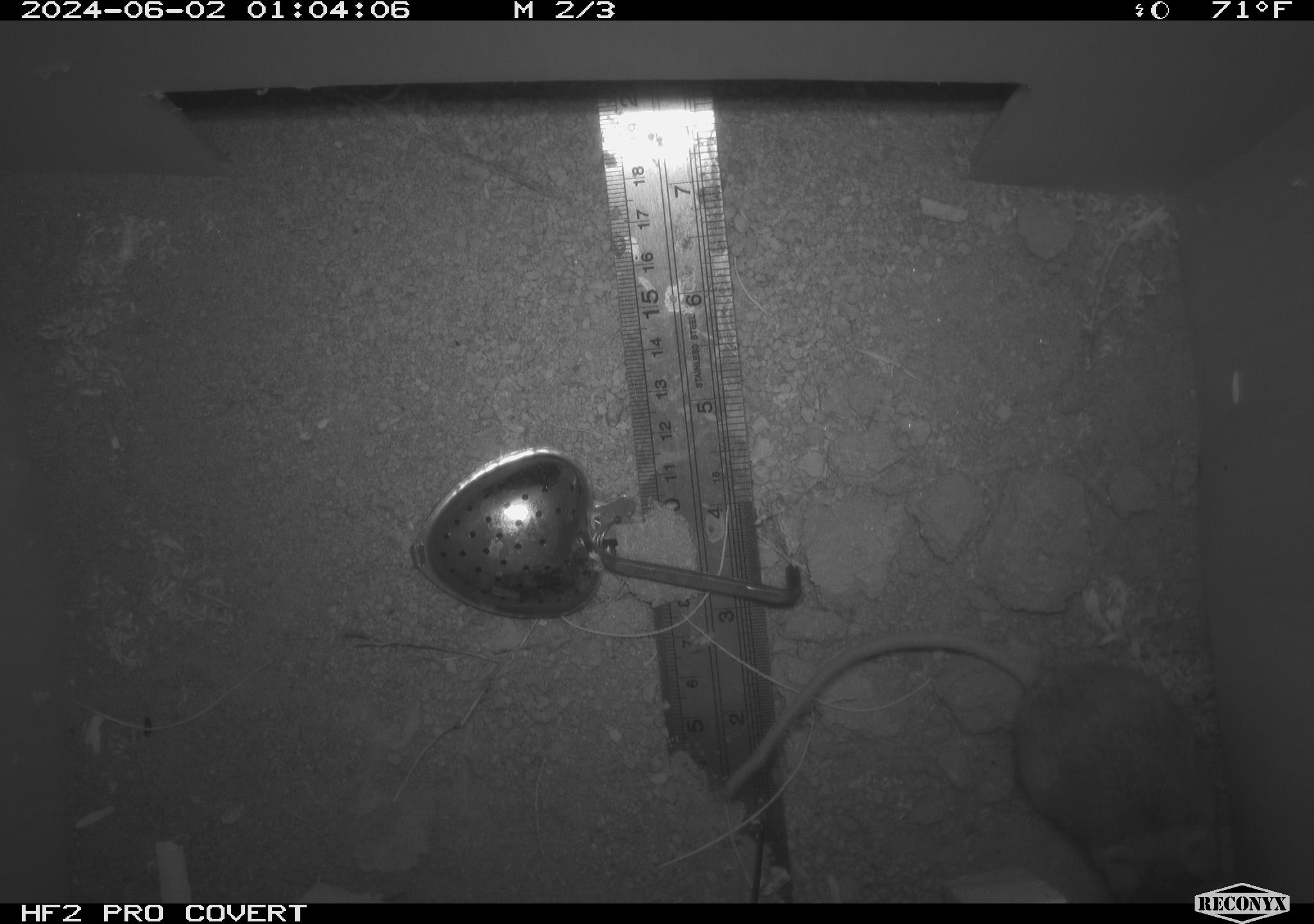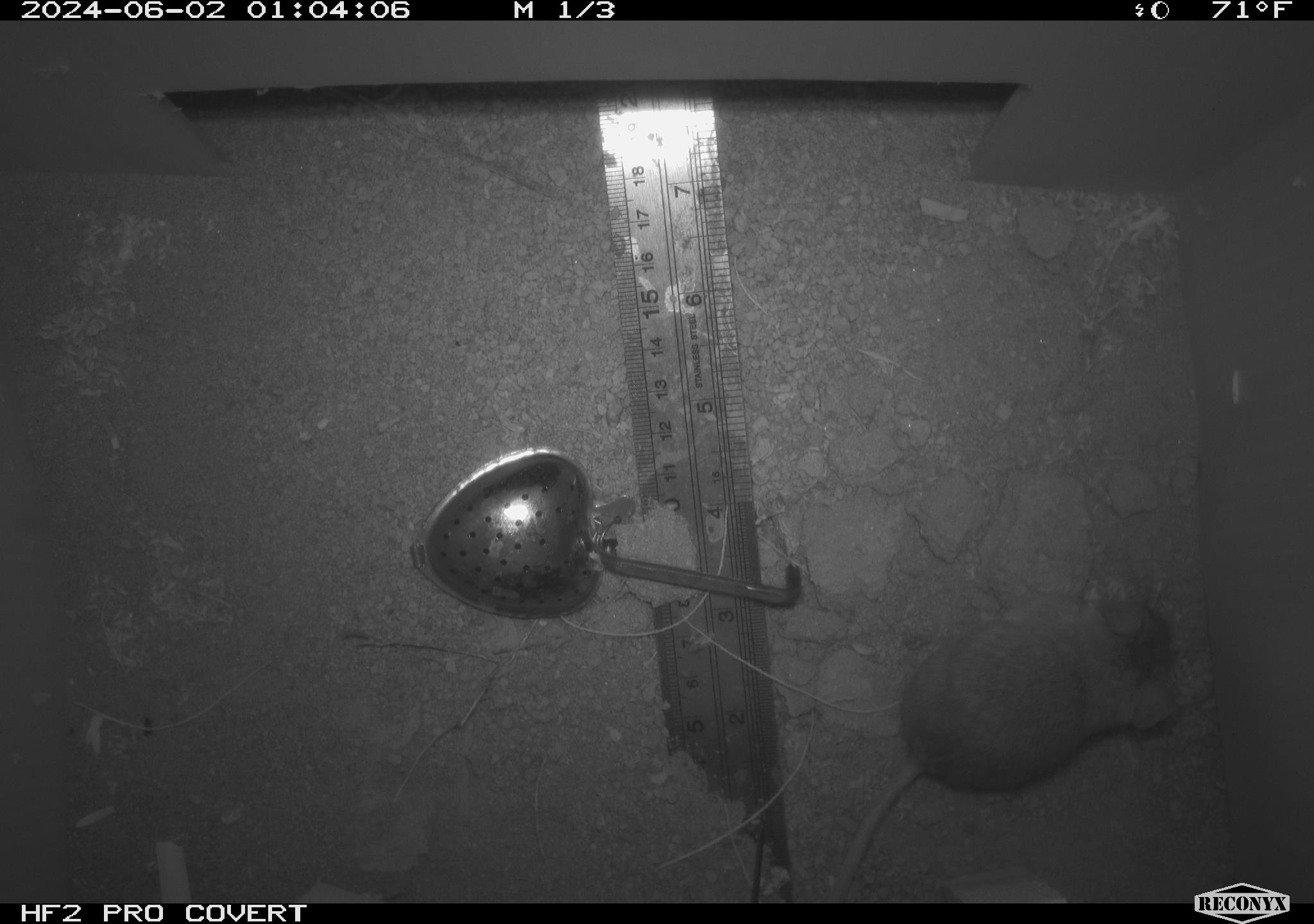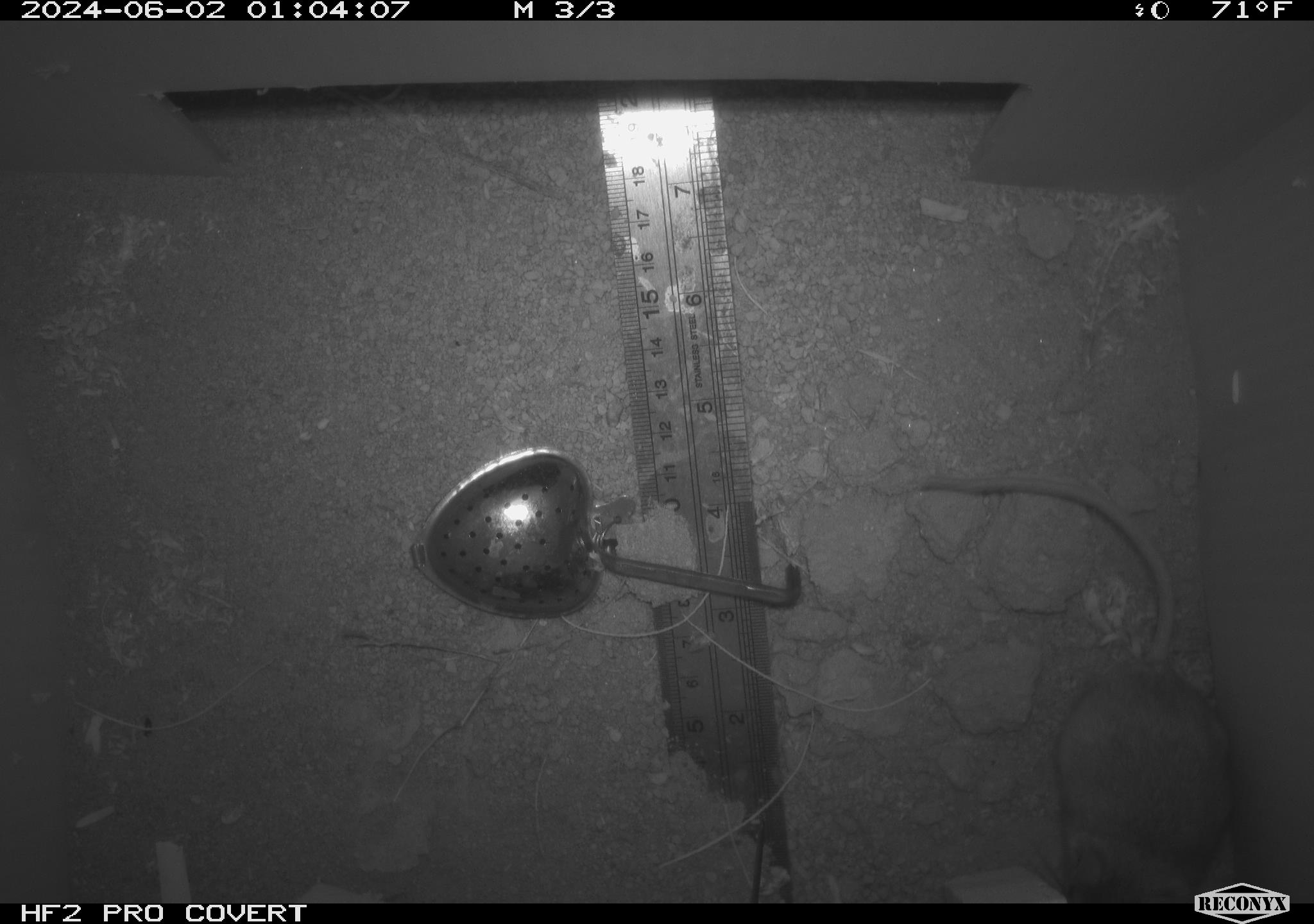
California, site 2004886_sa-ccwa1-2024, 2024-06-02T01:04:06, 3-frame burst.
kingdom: Animalia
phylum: Chordata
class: Mammalia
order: Rodentia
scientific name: Rodentia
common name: mouse species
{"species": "mouse species (Rodentia)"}